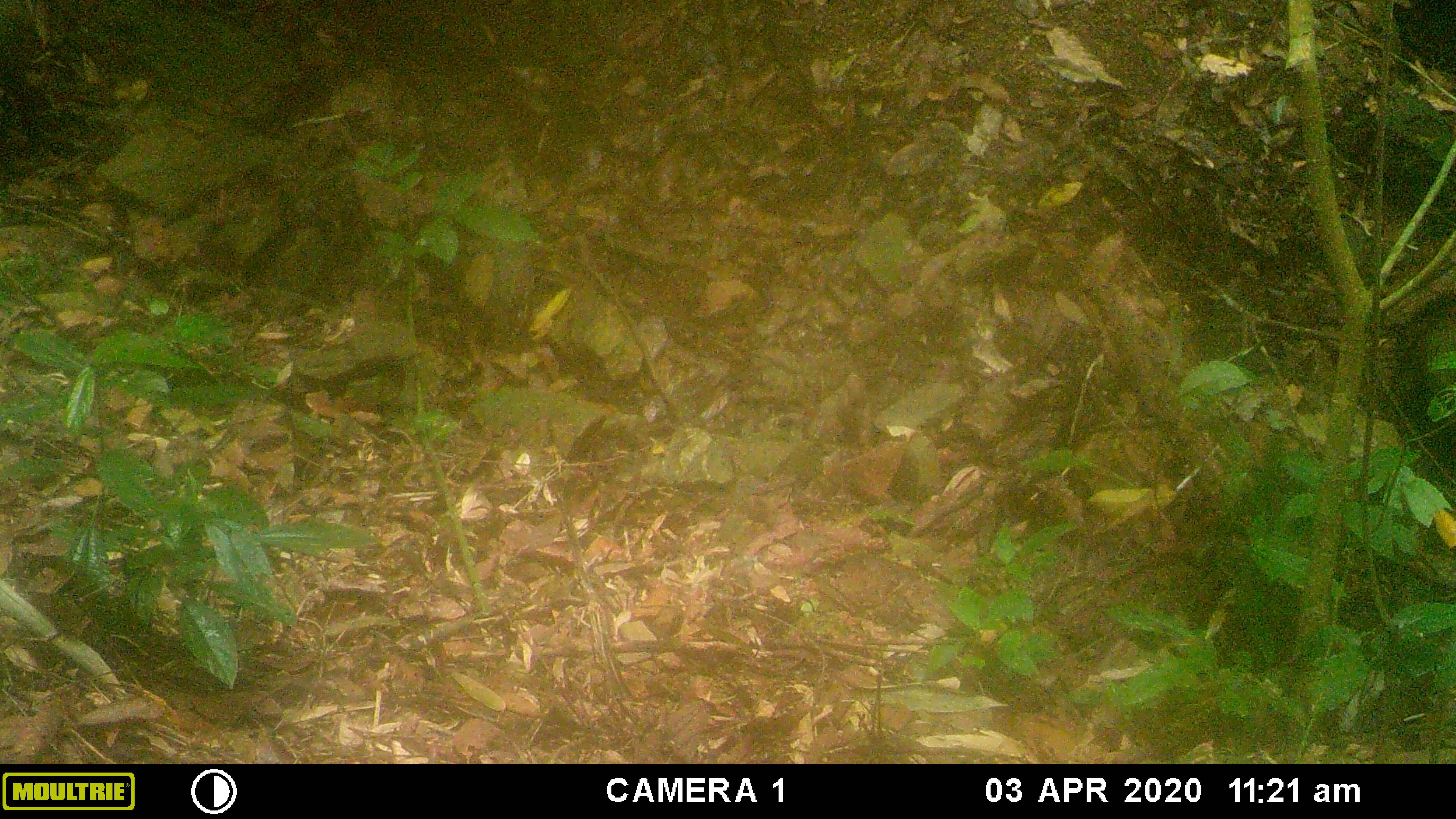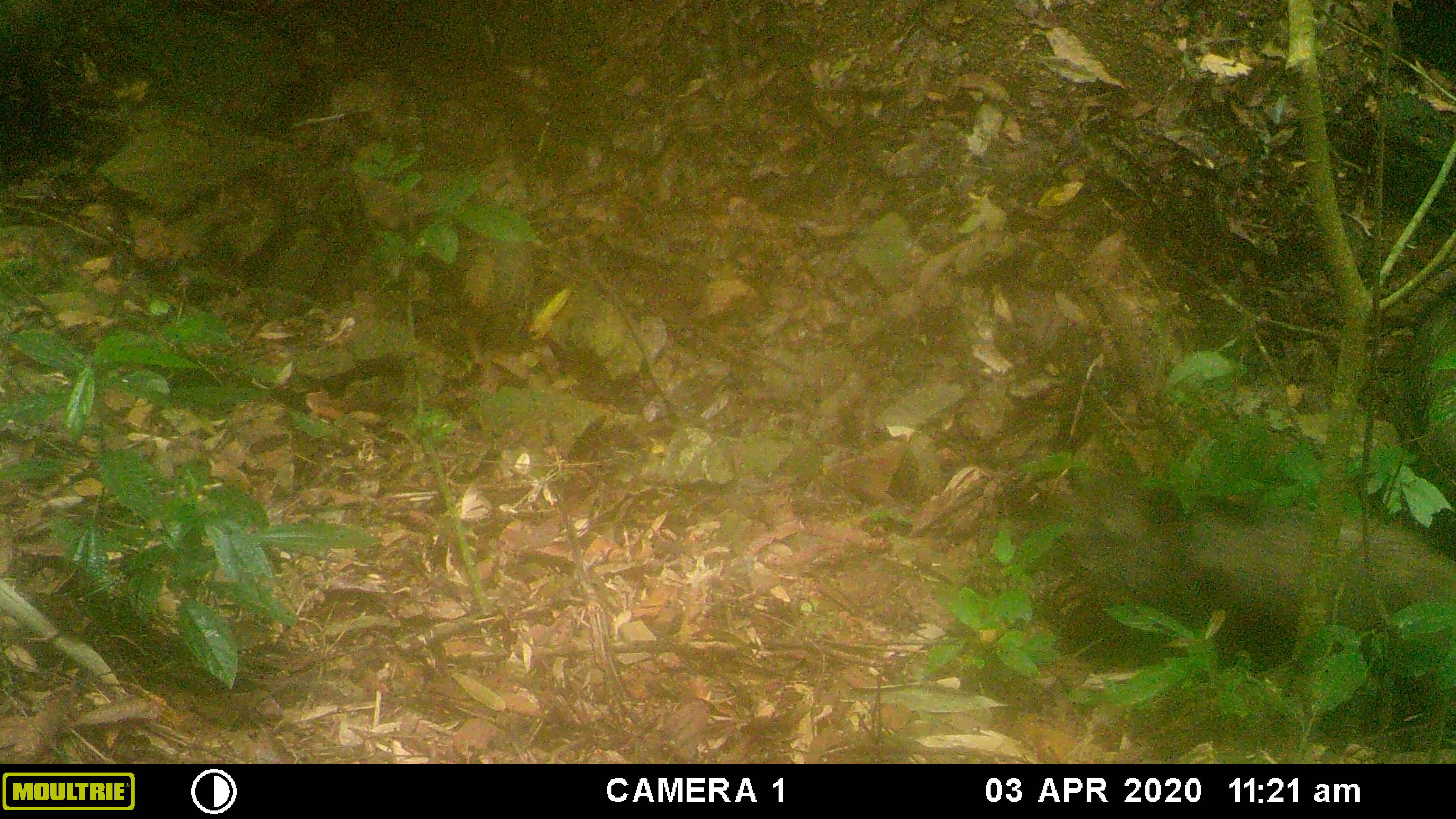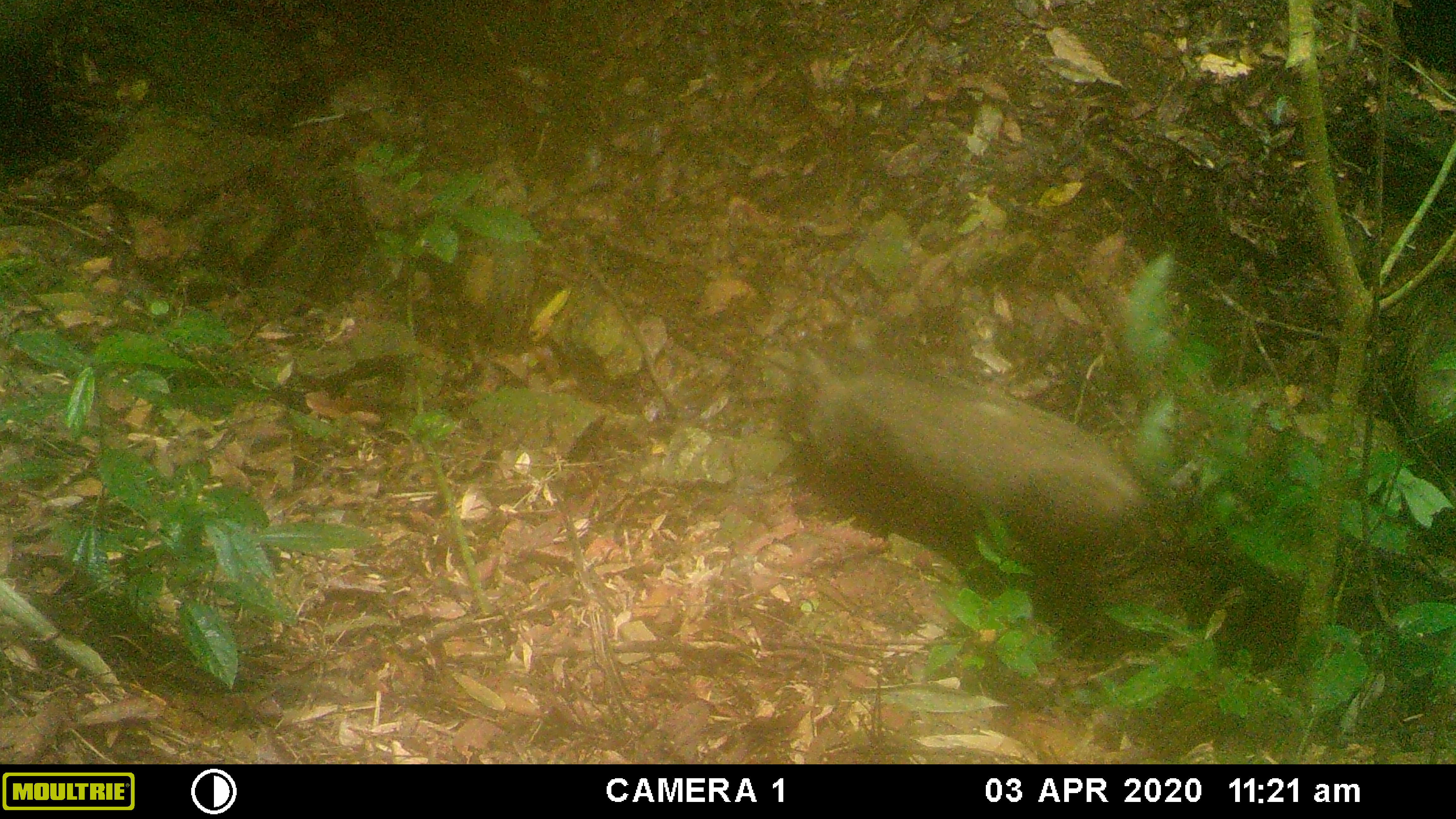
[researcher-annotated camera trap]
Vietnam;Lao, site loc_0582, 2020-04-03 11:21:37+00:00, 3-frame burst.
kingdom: Animalia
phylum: Chordata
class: Mammalia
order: Artiodactyla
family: Suidae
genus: Sus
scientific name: Sus scrofa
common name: eurasian wild pig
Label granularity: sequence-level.